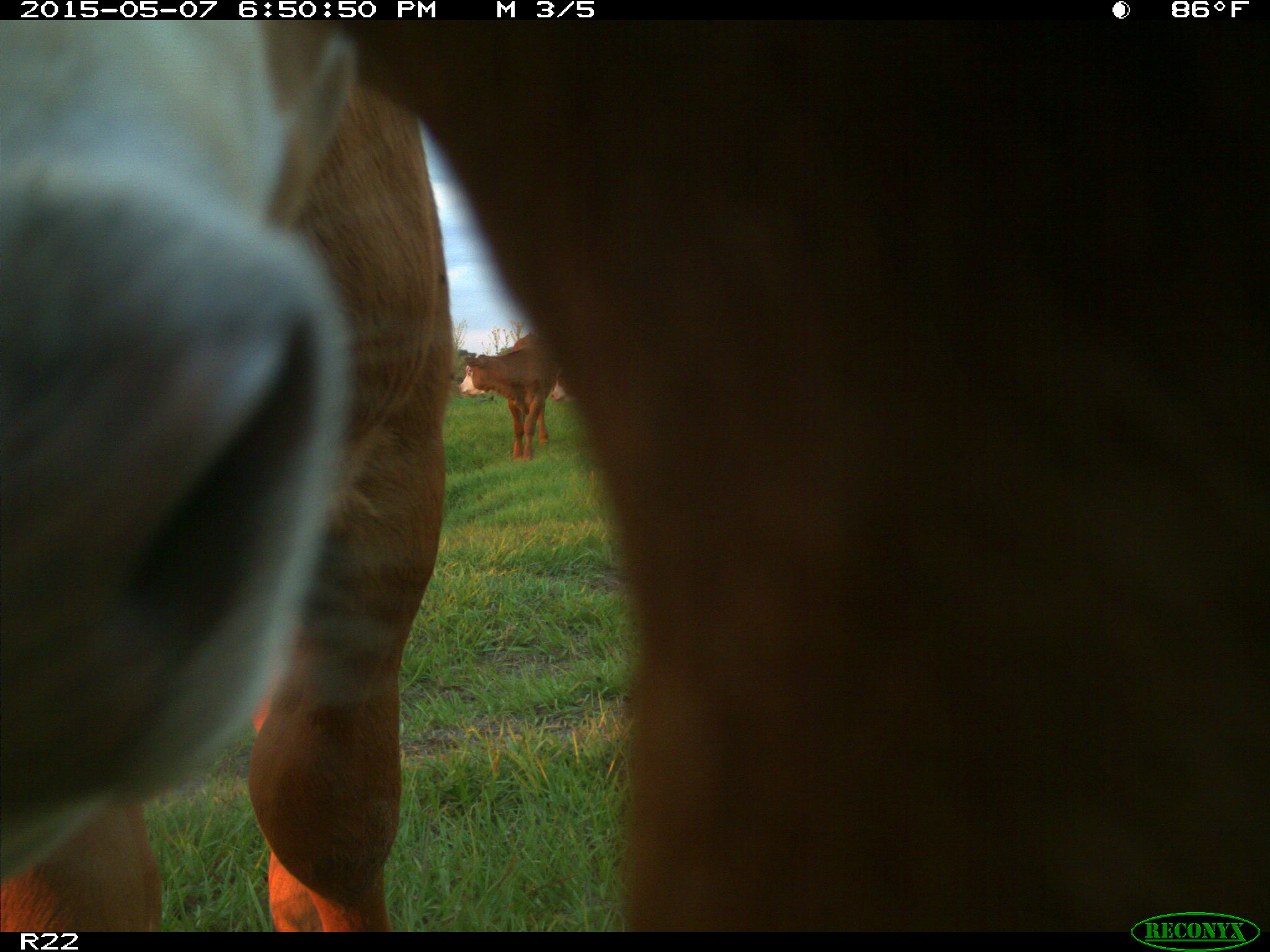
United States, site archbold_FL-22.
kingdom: Animalia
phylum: Chordata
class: Mammalia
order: Artiodactyla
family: Bovidae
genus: Bos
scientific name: Bos taurus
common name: domestic cow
Bos taurus (domestic cow).